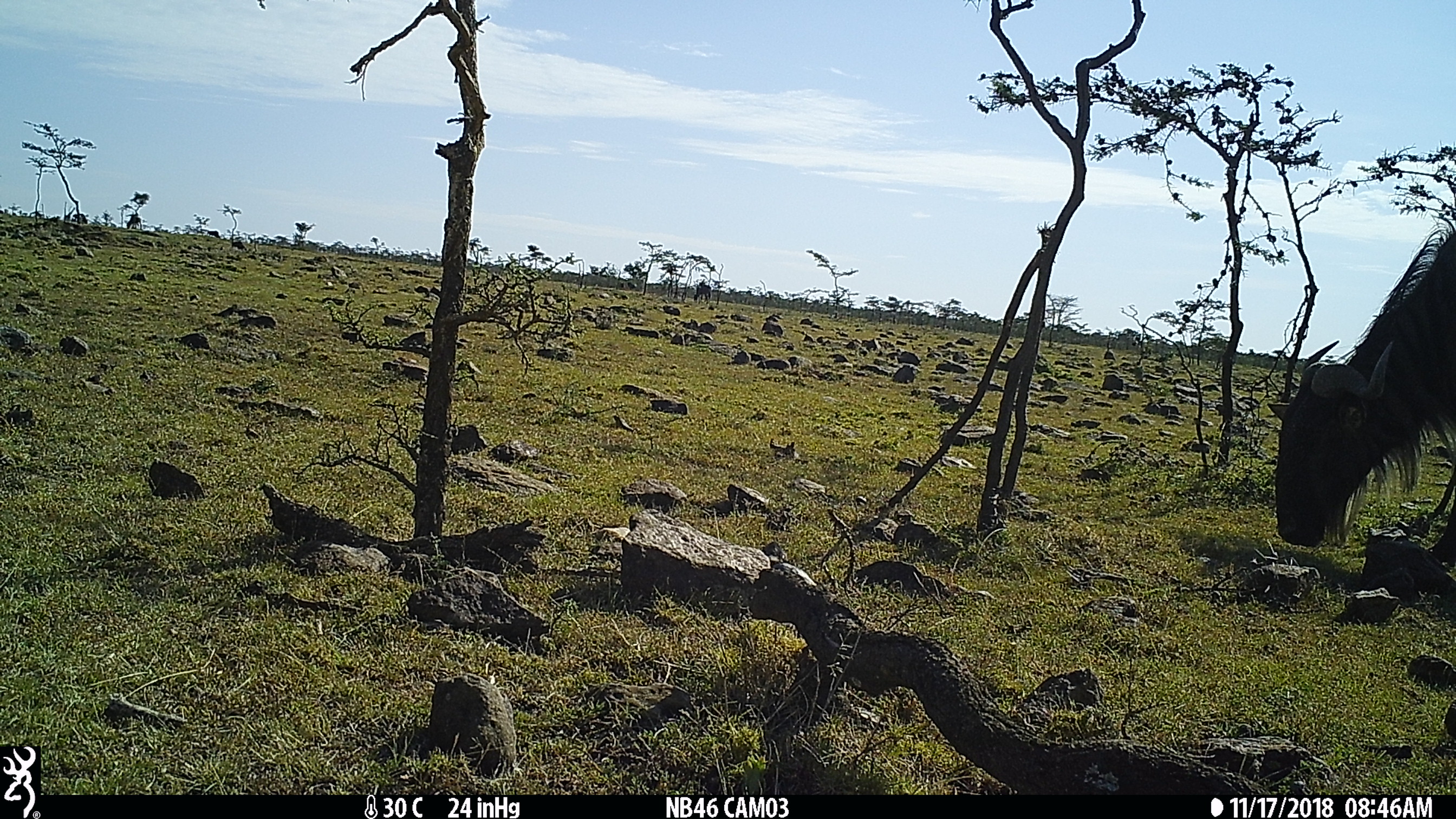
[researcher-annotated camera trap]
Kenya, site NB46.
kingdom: Animalia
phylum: Chordata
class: Mammalia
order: Artiodactyla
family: Bovidae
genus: Connochaetes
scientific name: Connochaetes taurinus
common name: blue wildebeest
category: wildebeest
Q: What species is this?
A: Wildebeest (blue wildebeest) (Connochaetes taurinus).